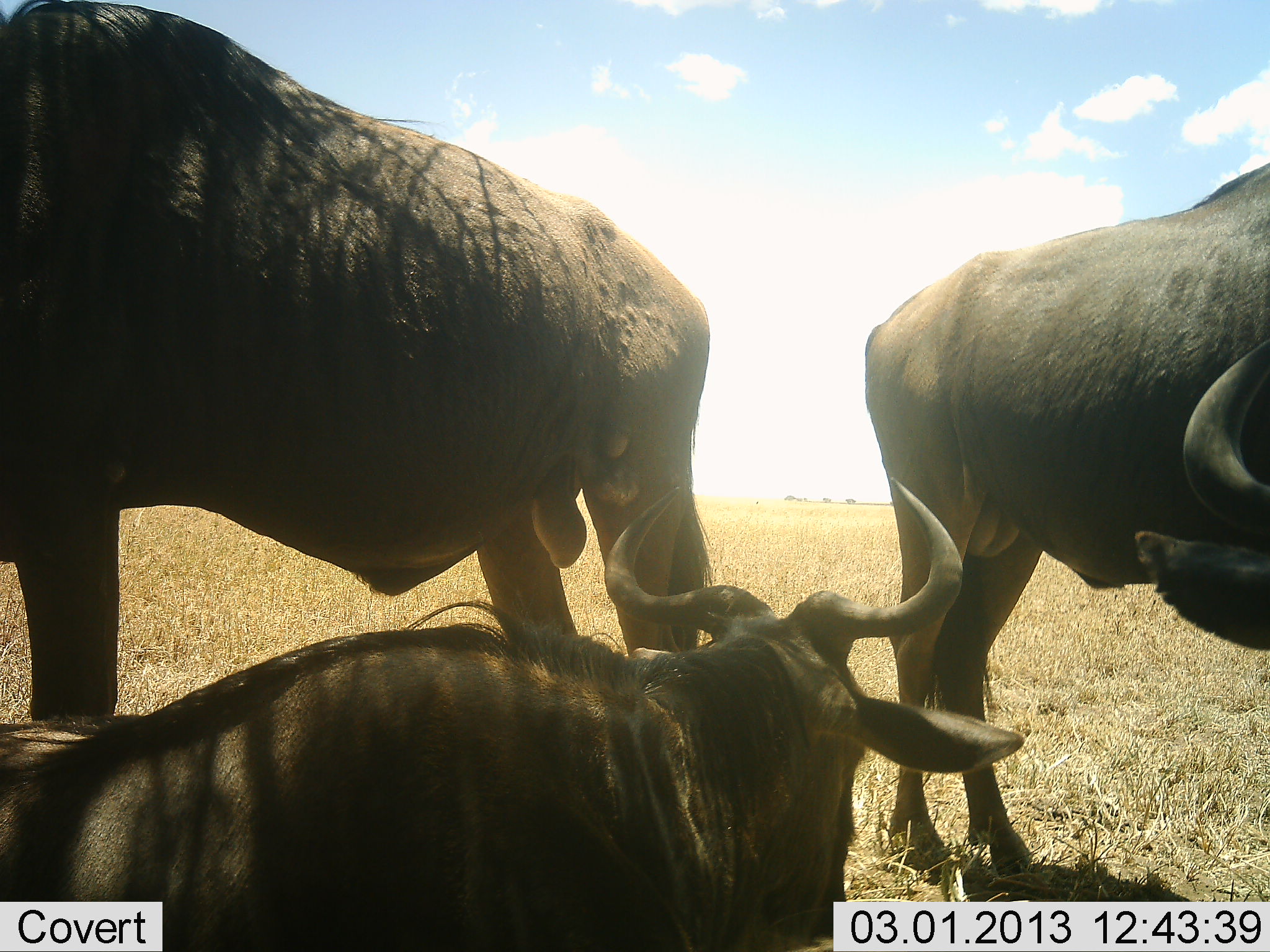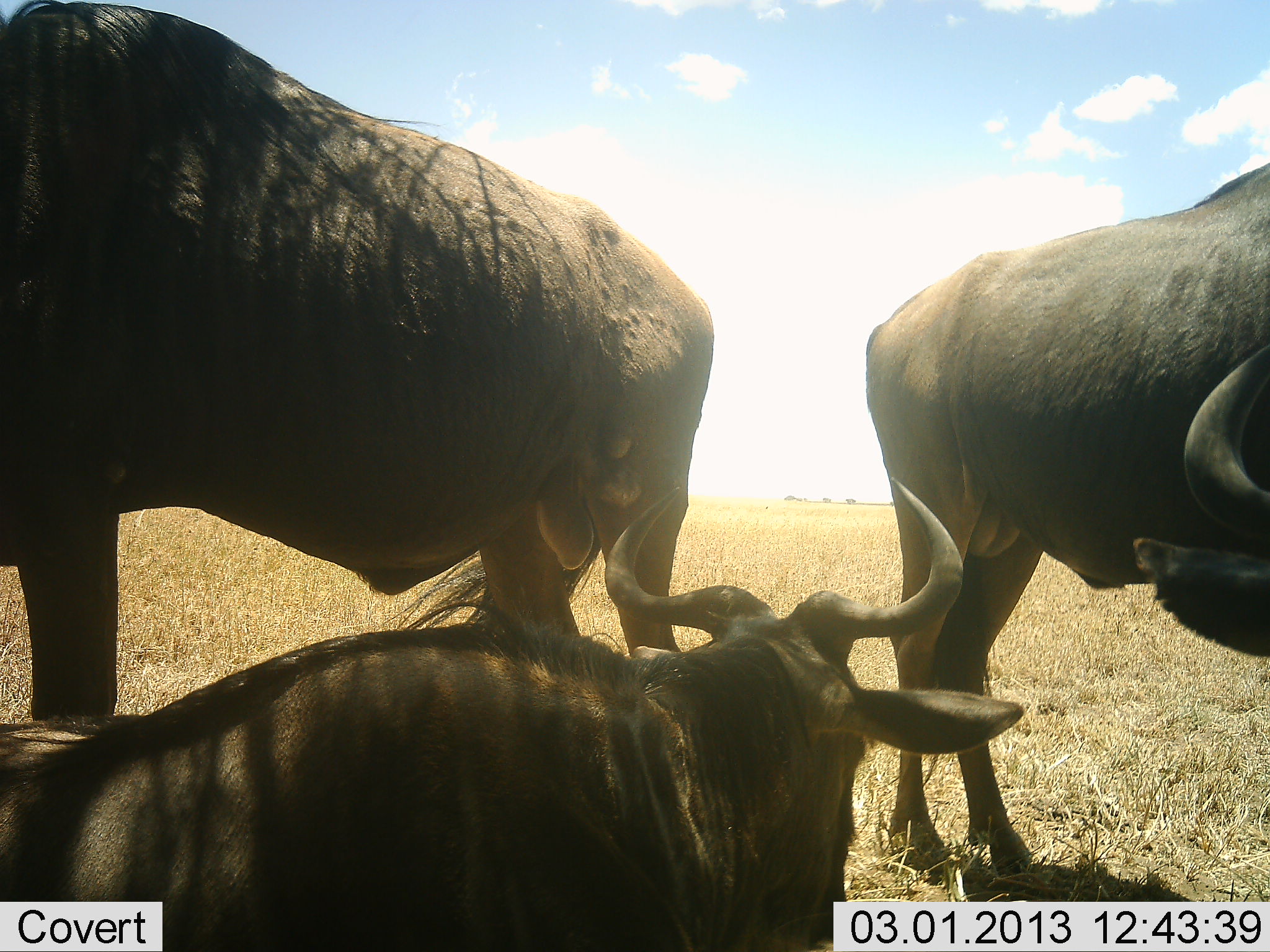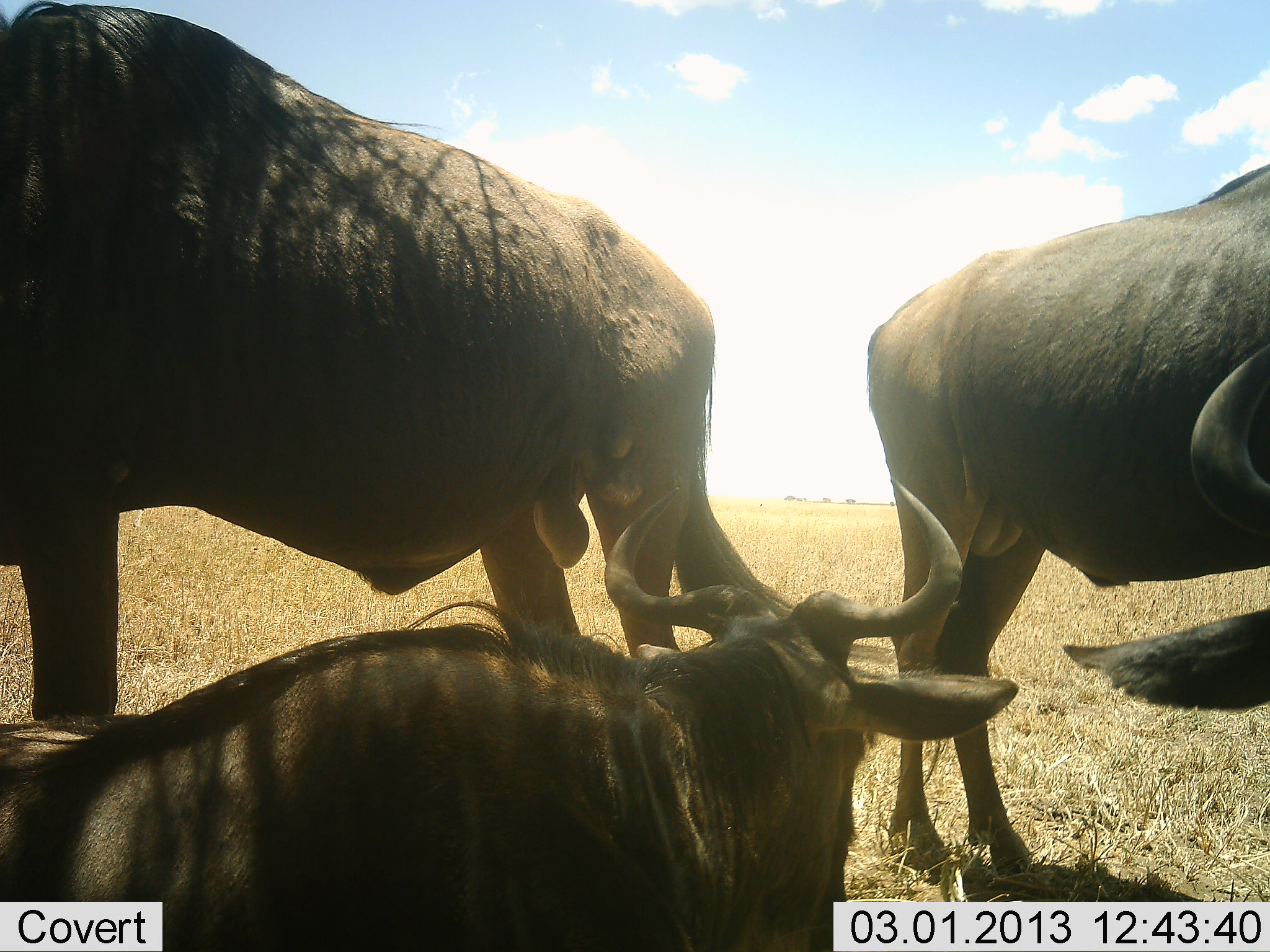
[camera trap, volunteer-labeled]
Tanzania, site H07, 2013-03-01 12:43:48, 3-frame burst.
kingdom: Animalia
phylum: Chordata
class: Mammalia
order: Artiodactyla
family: Bovidae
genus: Connochaetes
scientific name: Connochaetes taurinus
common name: blue wildebeest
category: wildebeest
Wildebeest (blue wildebeest) (Connochaetes taurinus), count 3. Behavior (volunteer vote fractions): standing 87%, resting 93%, moving 7%, interacting 0%. Young present (vote fraction): 0%. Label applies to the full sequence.